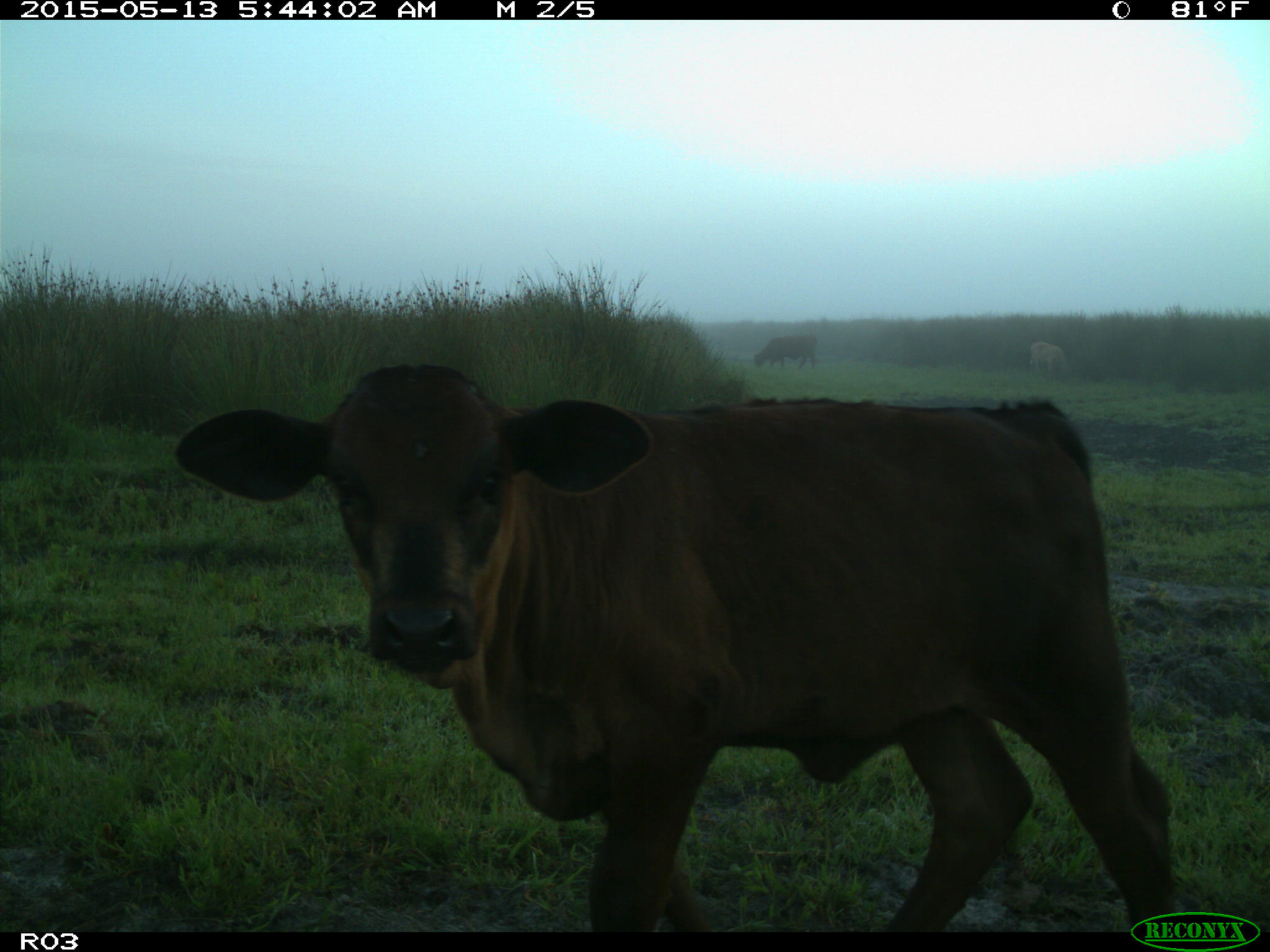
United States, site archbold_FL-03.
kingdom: Animalia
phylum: Chordata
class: Mammalia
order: Artiodactyla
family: Bovidae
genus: Bos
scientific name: Bos taurus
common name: domestic cow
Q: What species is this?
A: Bos taurus (domestic cow).